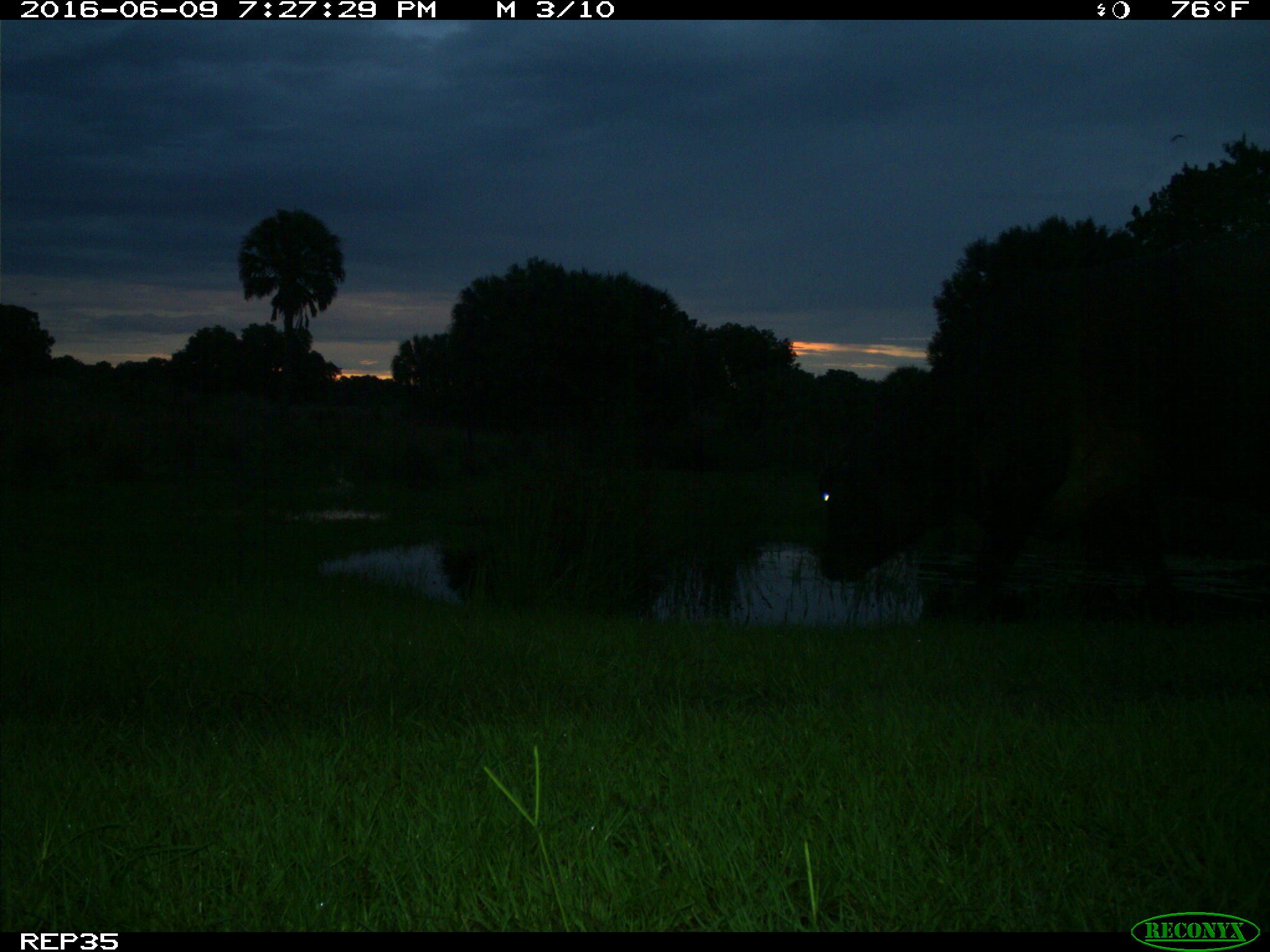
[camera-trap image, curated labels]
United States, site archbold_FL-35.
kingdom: Animalia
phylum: Chordata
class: Mammalia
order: Artiodactyla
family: Bovidae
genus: Bos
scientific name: Bos taurus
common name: domestic cow